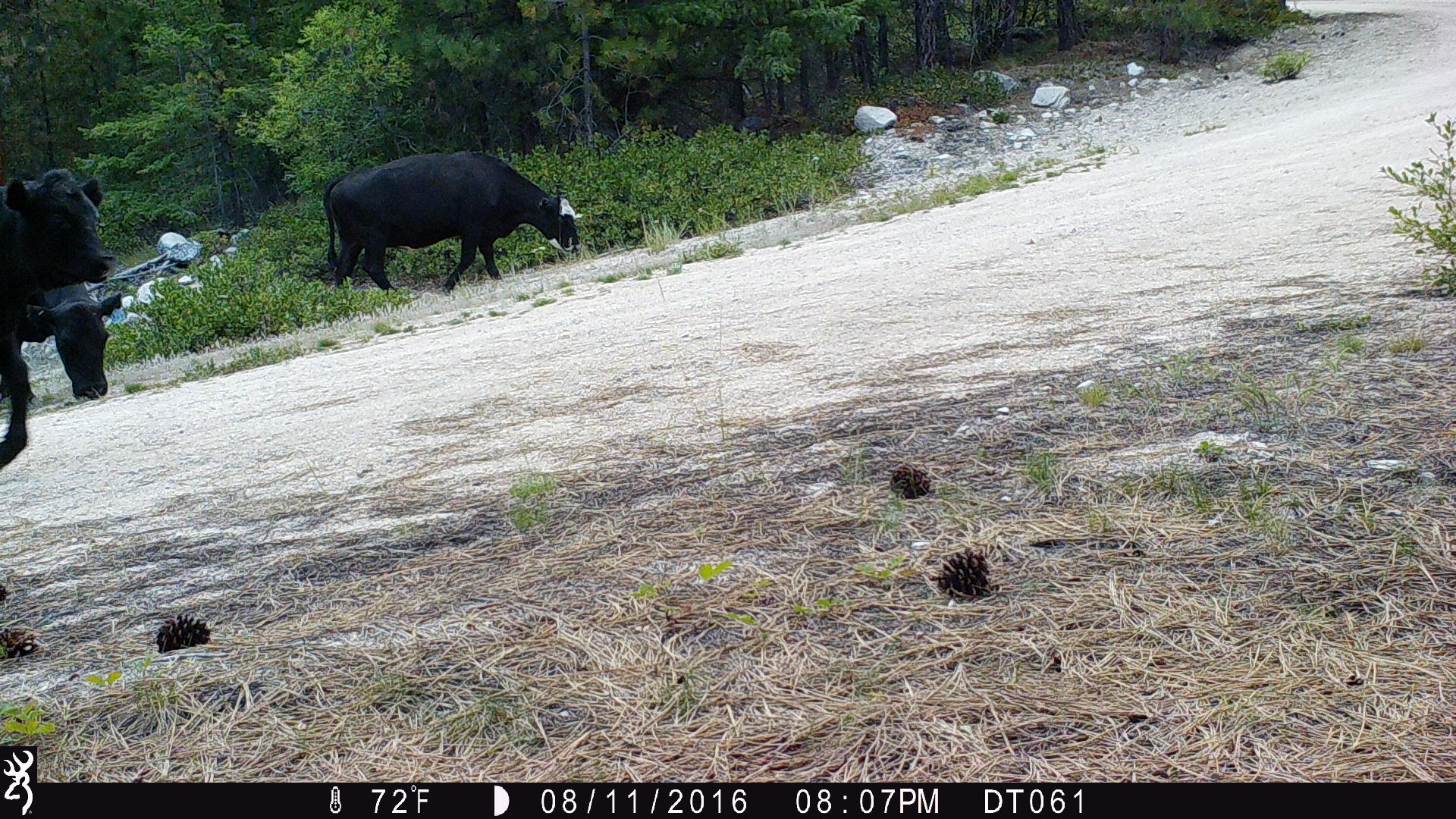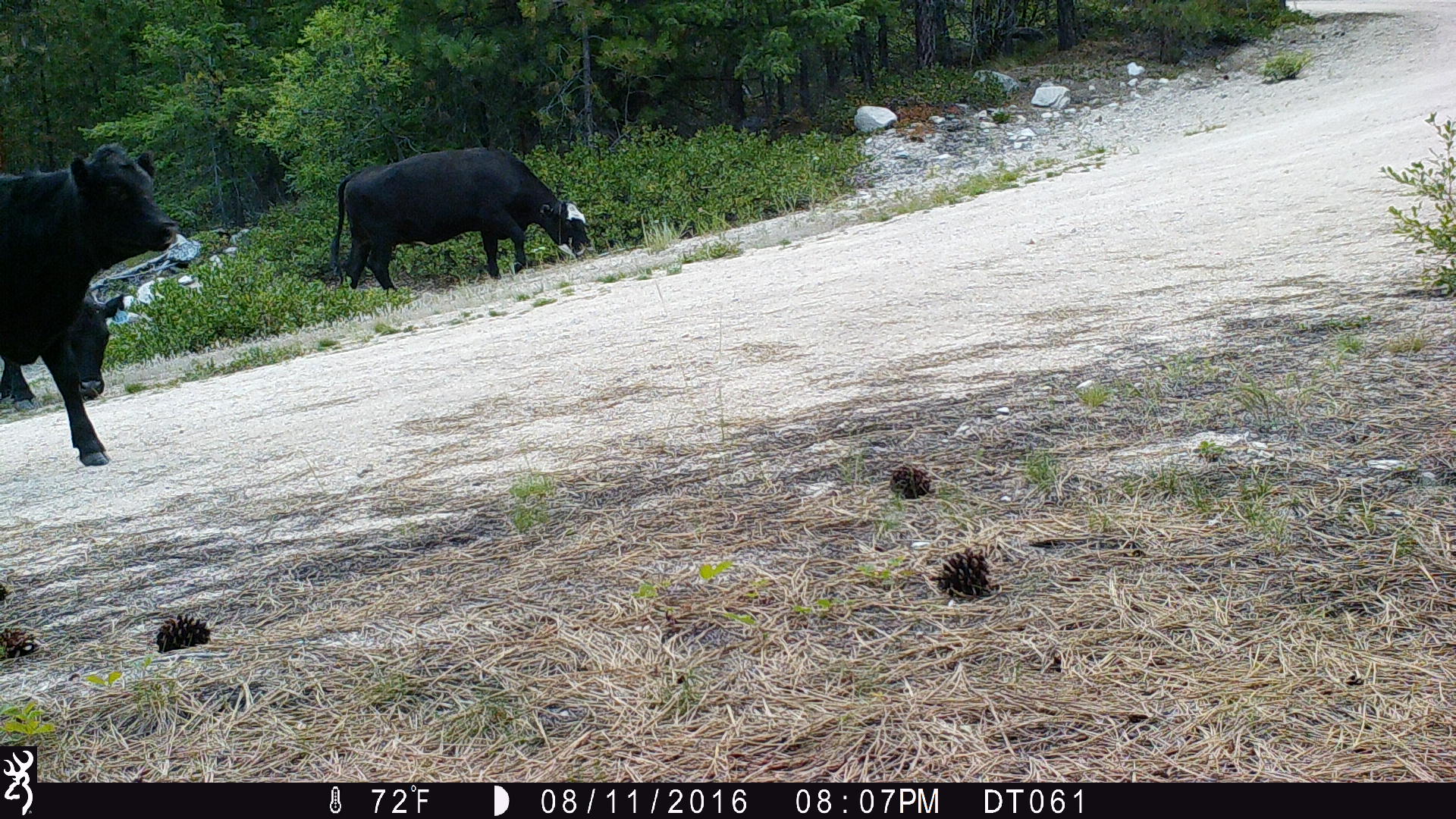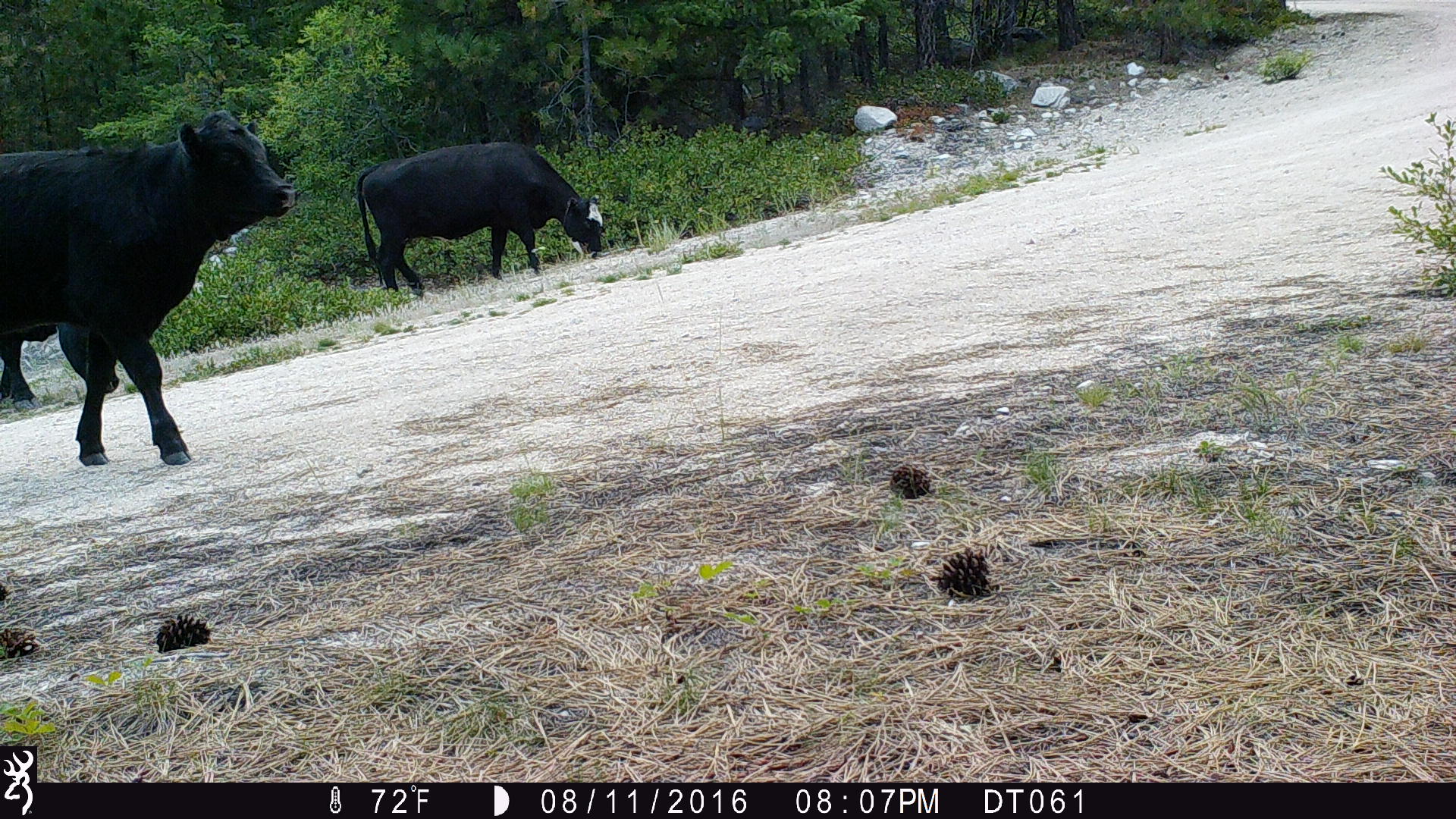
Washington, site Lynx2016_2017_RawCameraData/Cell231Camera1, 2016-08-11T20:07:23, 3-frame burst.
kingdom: Animalia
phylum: Chordata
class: Mammalia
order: Artiodactyla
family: Bovidae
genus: Bos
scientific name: Bos taurus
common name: domestic cattle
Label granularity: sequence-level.